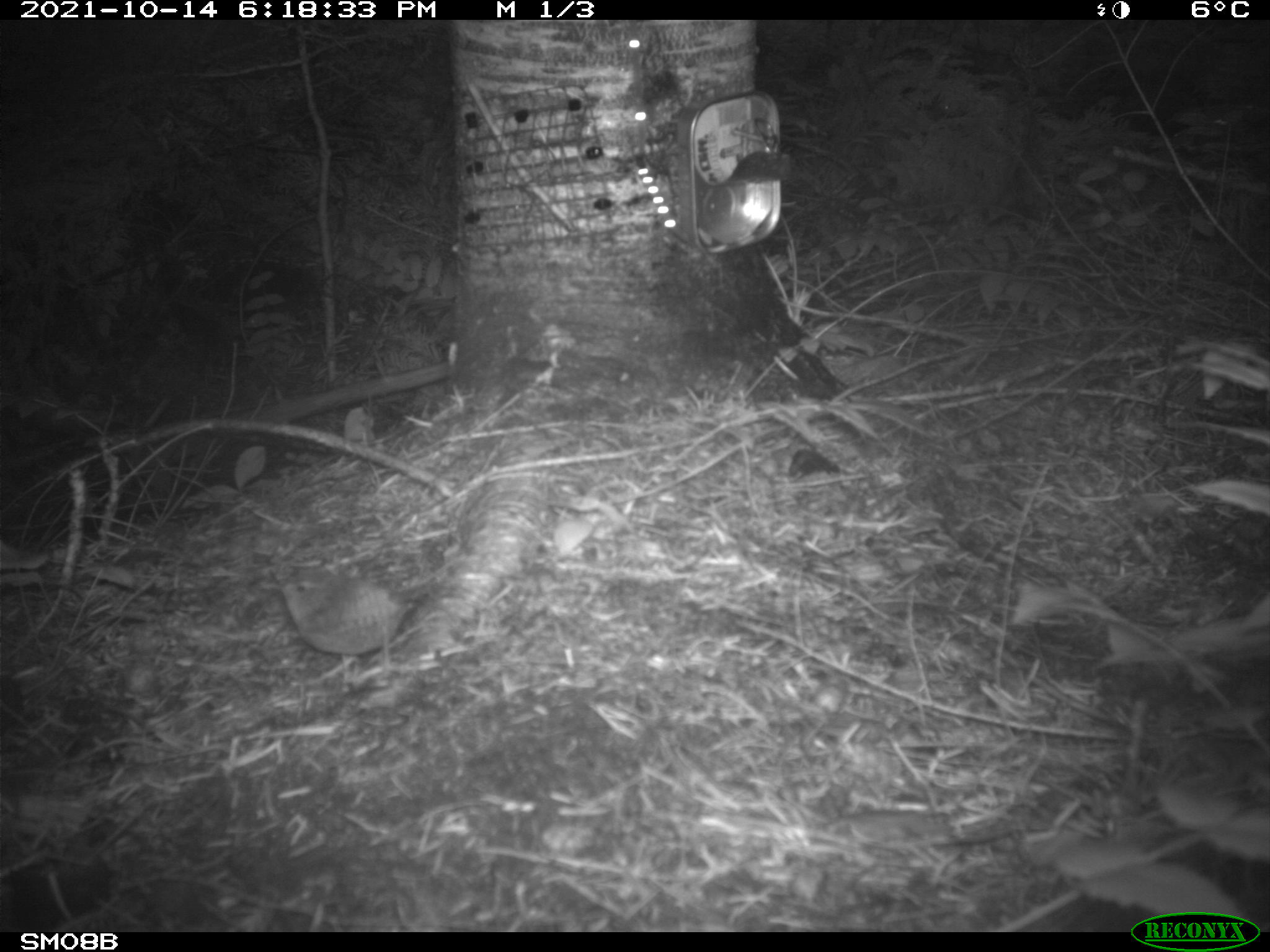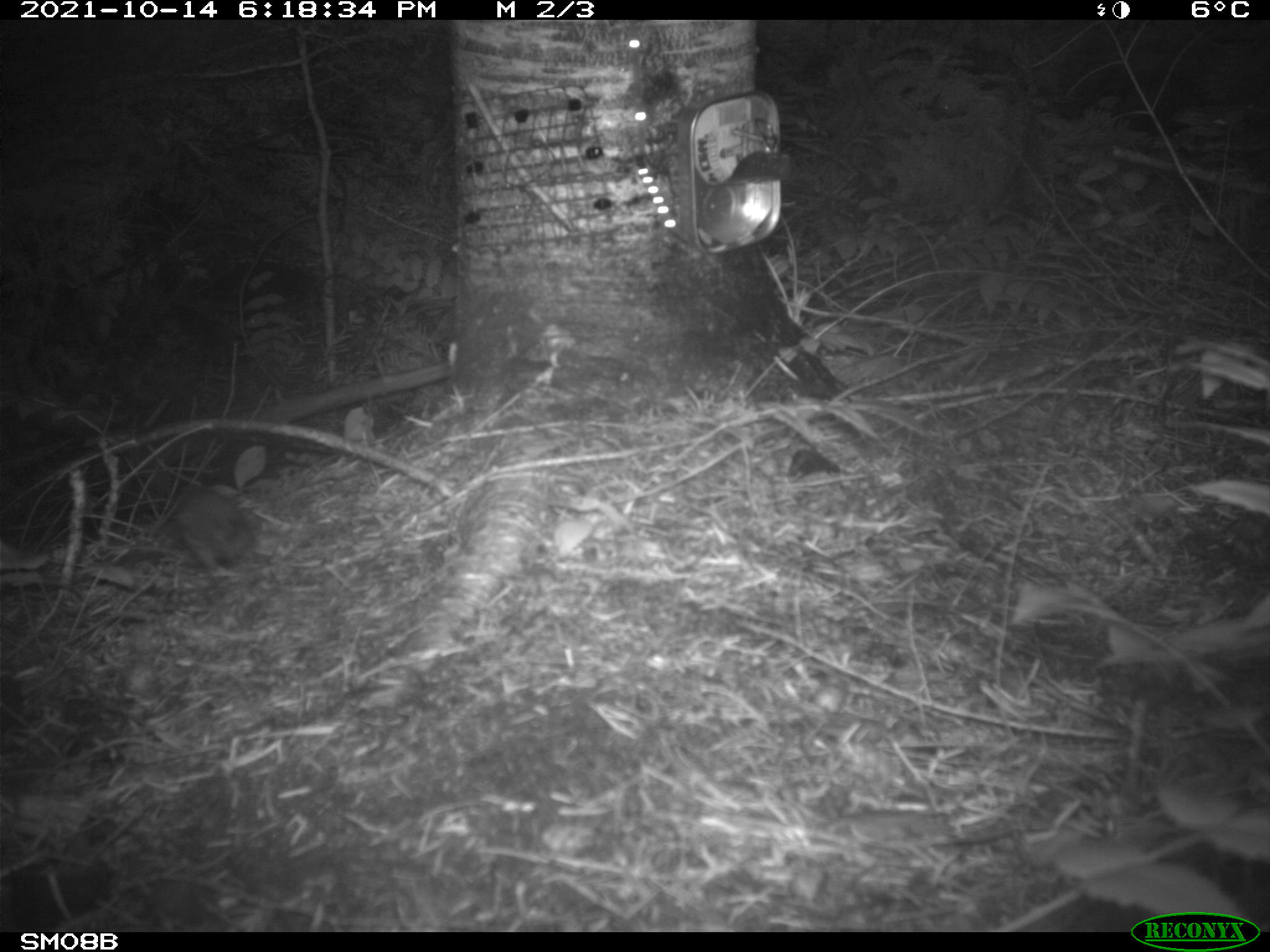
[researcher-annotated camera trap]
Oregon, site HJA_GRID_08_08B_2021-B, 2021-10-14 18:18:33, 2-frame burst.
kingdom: Animalia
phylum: Chordata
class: Aves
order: Passeriformes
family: Troglodytidae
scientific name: Troglodytidae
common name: wrens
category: troglodytidae family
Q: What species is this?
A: Troglodytidae family (wrens) (Troglodytidae).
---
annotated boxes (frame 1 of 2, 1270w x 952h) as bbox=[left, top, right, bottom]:
troglodytidae family: bbox=[253, 555, 438, 697]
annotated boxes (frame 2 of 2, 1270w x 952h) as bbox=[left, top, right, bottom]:
troglodytidae family: bbox=[143, 487, 279, 590]